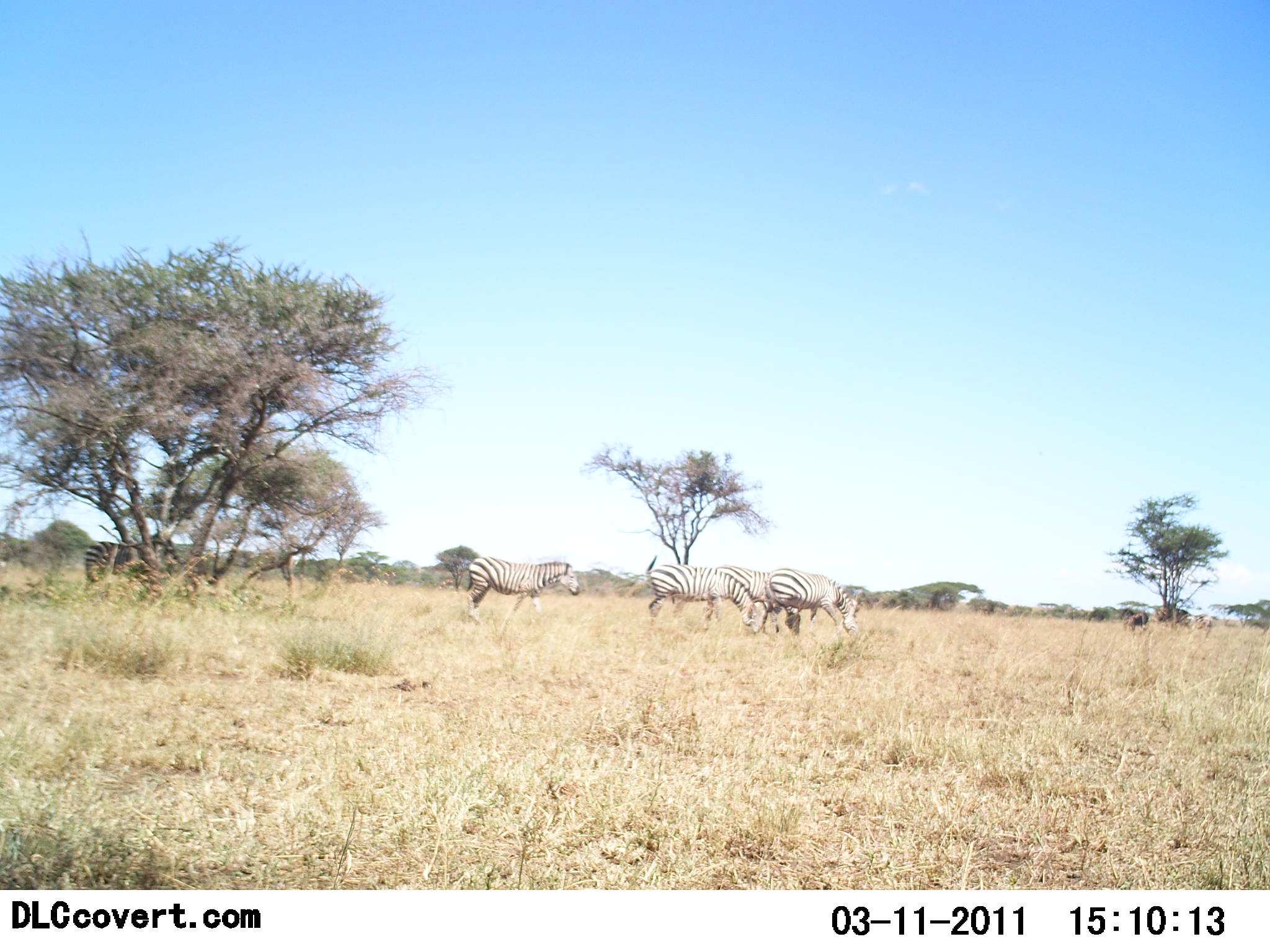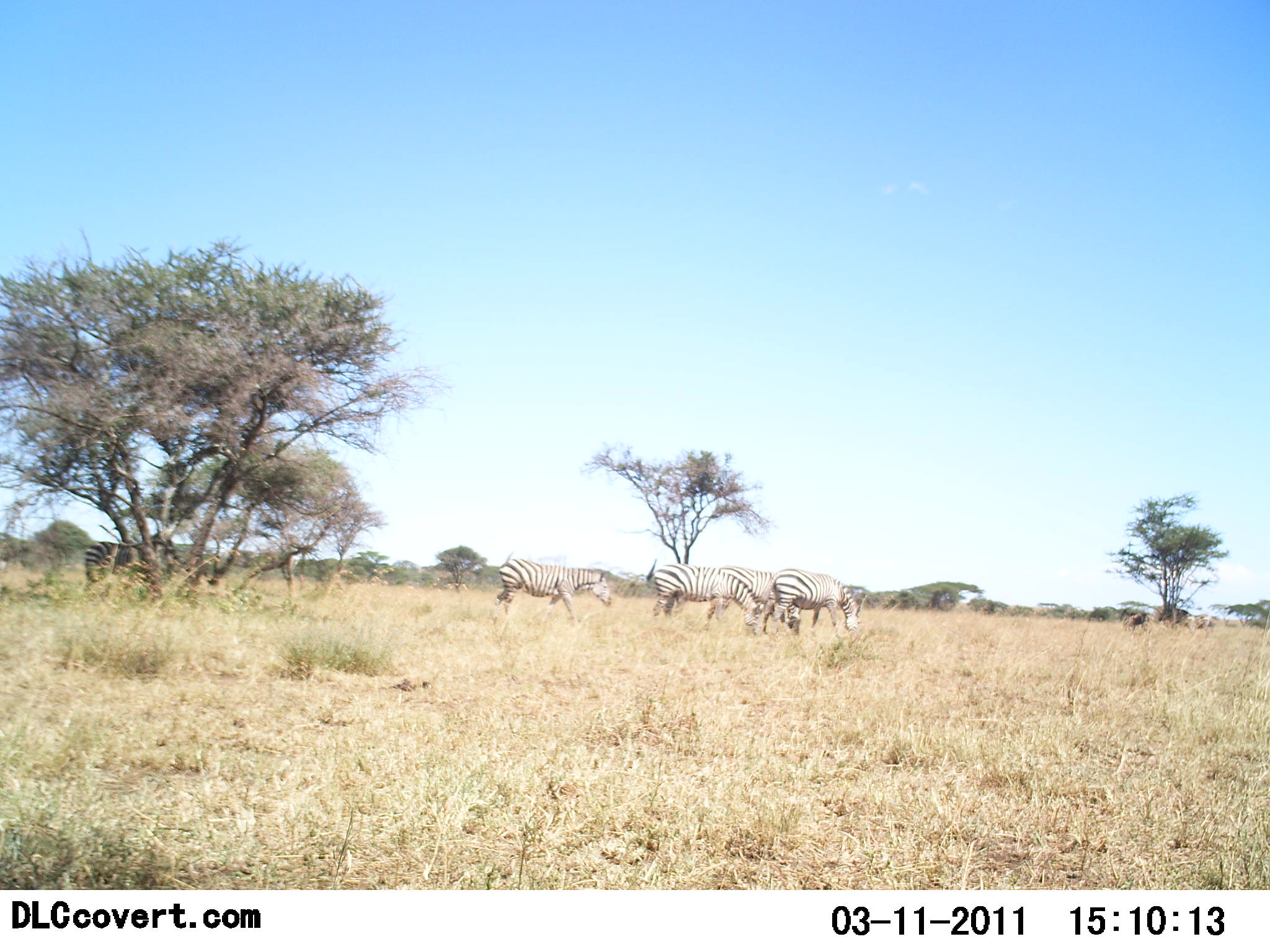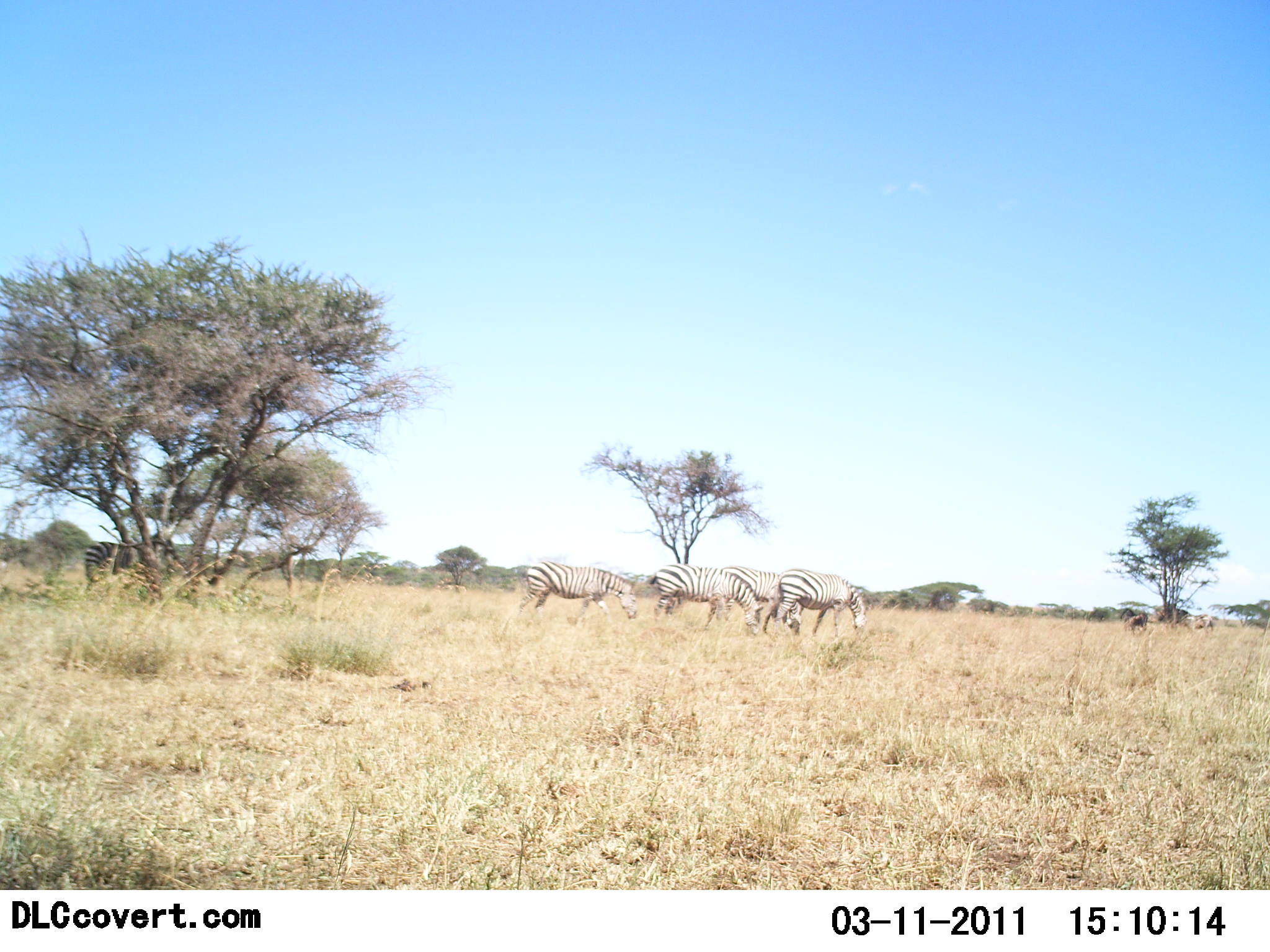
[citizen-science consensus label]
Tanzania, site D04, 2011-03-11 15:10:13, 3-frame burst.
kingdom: Animalia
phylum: Chordata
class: Mammalia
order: Perissodactyla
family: Equidae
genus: Equus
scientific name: Equus quagga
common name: plains zebra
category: zebra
Zebra (plains zebra) (Equus quagga), count 4. Behavior (volunteer vote fractions): standing 20%, resting 0%, moving 40%, interacting 0%. Young present (vote fraction): 0%. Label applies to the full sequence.